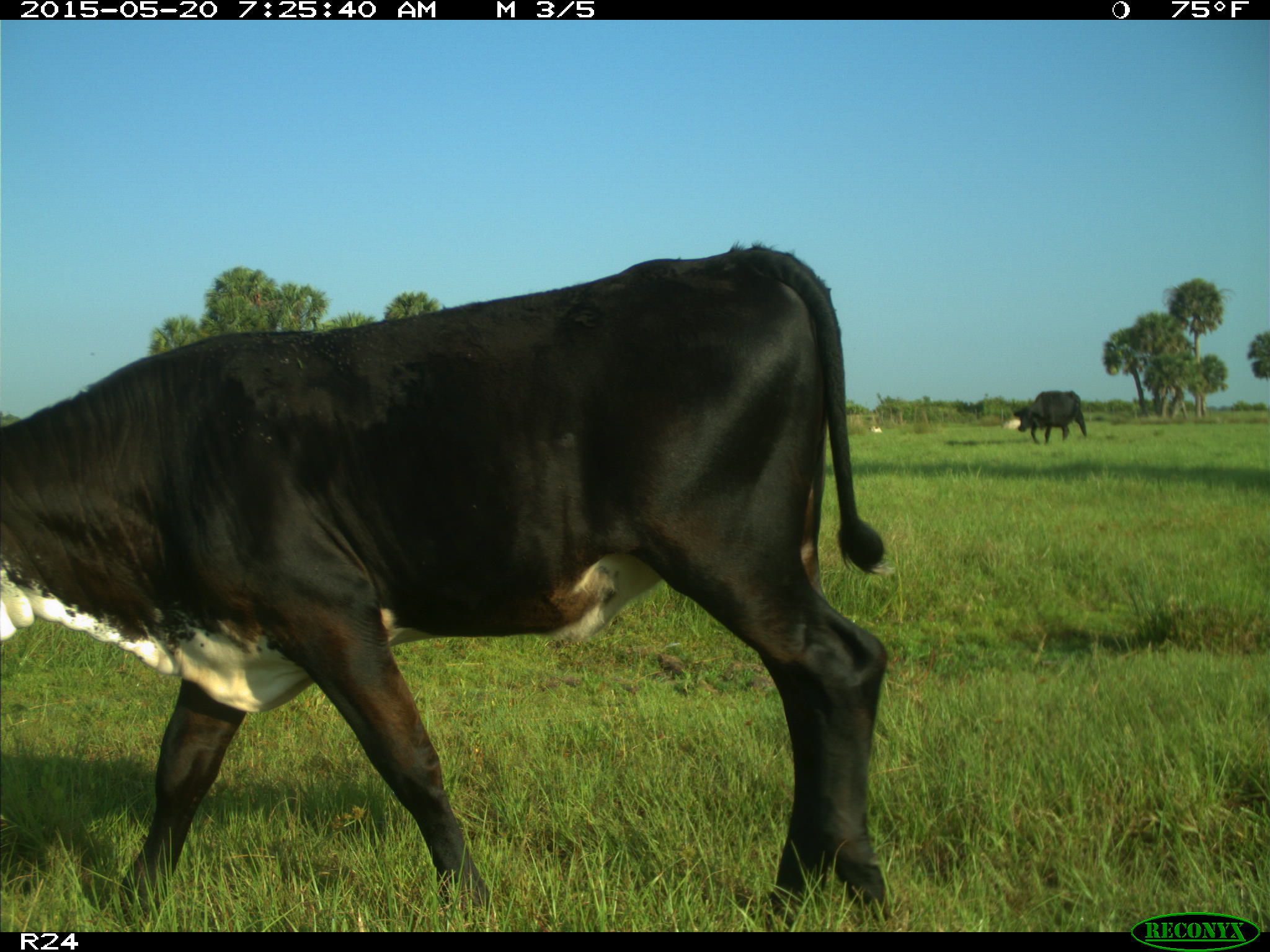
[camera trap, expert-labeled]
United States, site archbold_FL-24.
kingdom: Animalia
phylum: Chordata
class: Mammalia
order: Artiodactyla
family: Bovidae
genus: Bos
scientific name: Bos taurus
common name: domestic cow